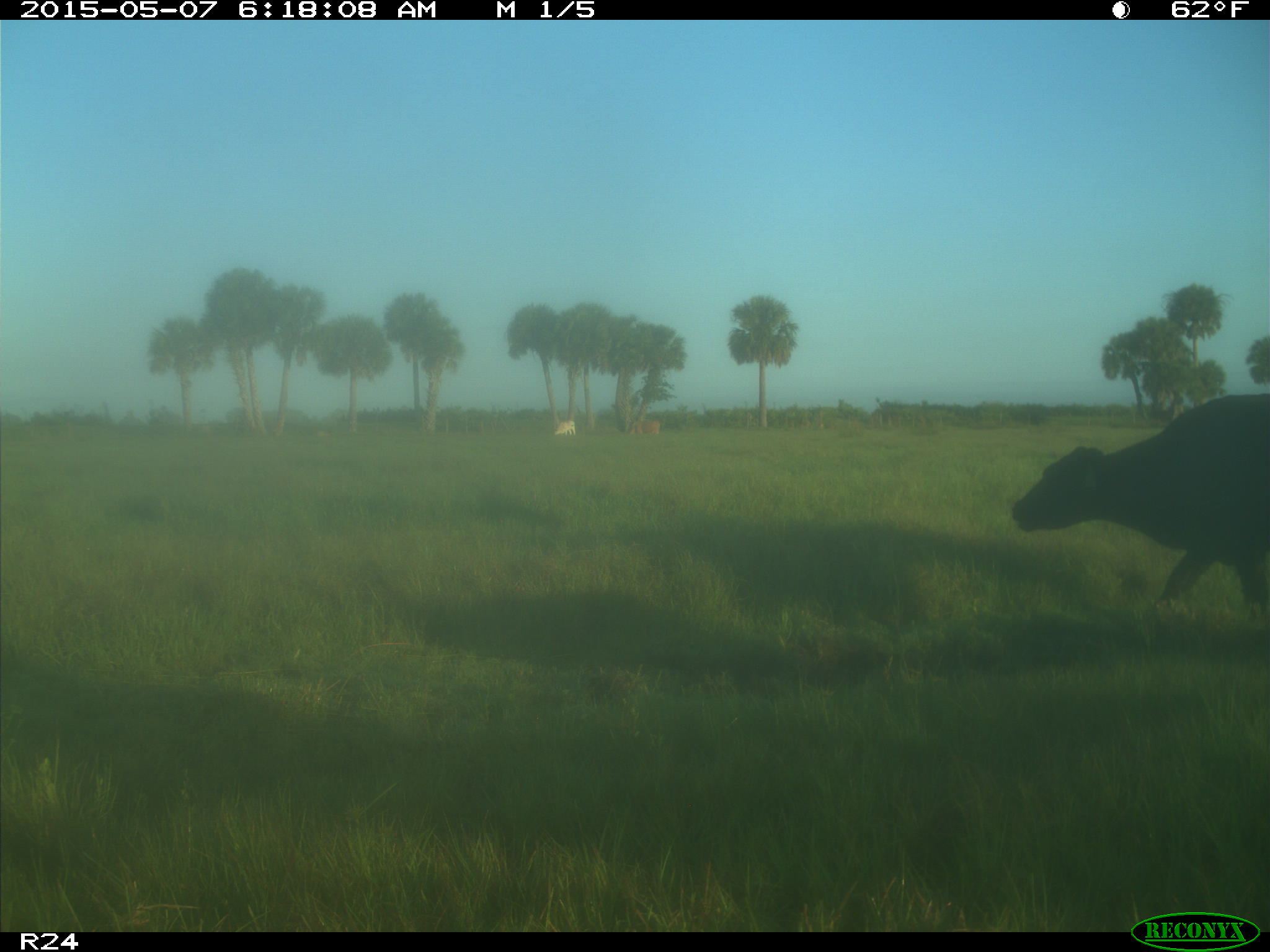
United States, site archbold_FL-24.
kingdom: Animalia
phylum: Chordata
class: Mammalia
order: Artiodactyla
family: Bovidae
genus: Bos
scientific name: Bos taurus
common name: domestic cow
Bos taurus (domestic cow).